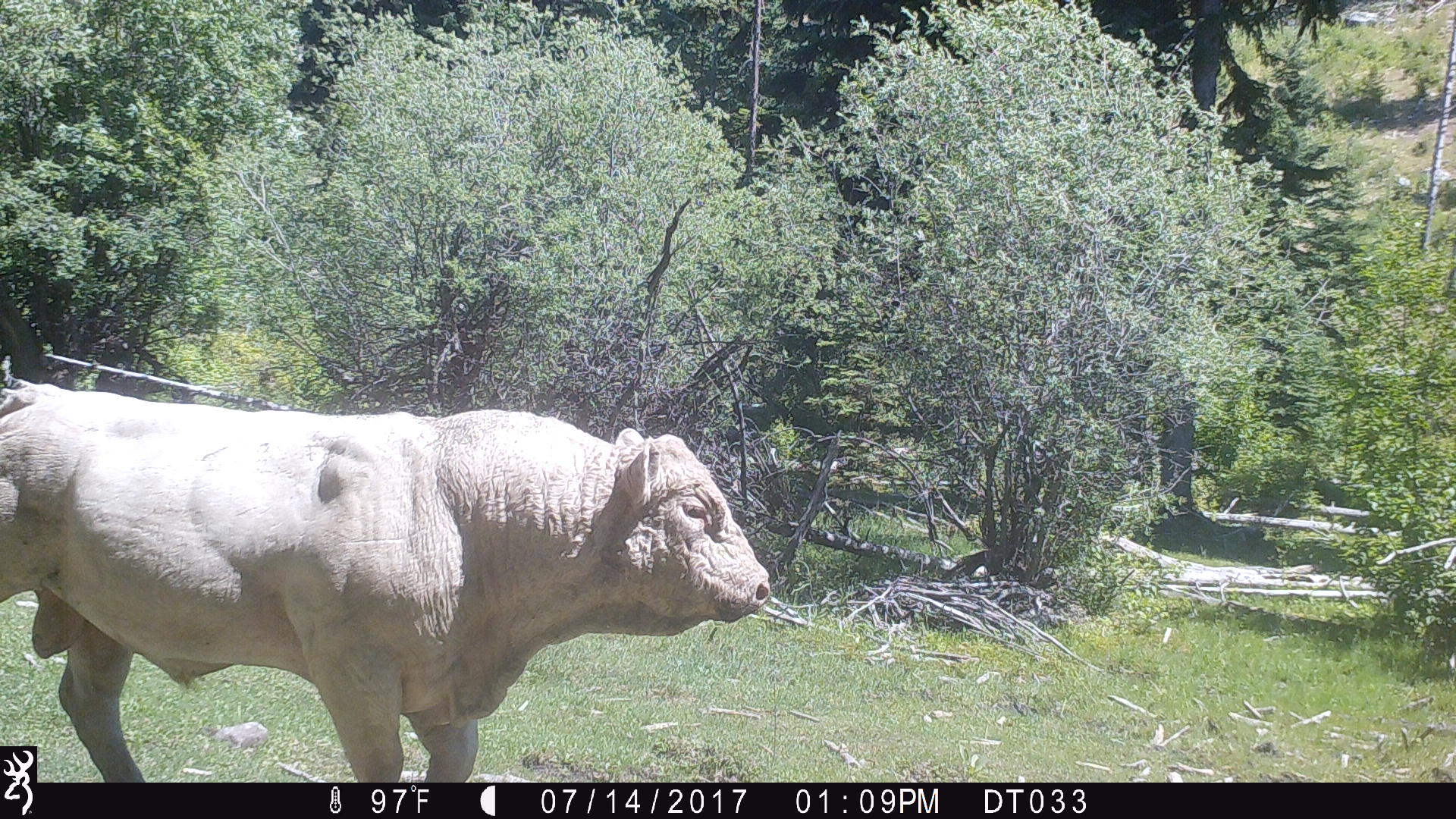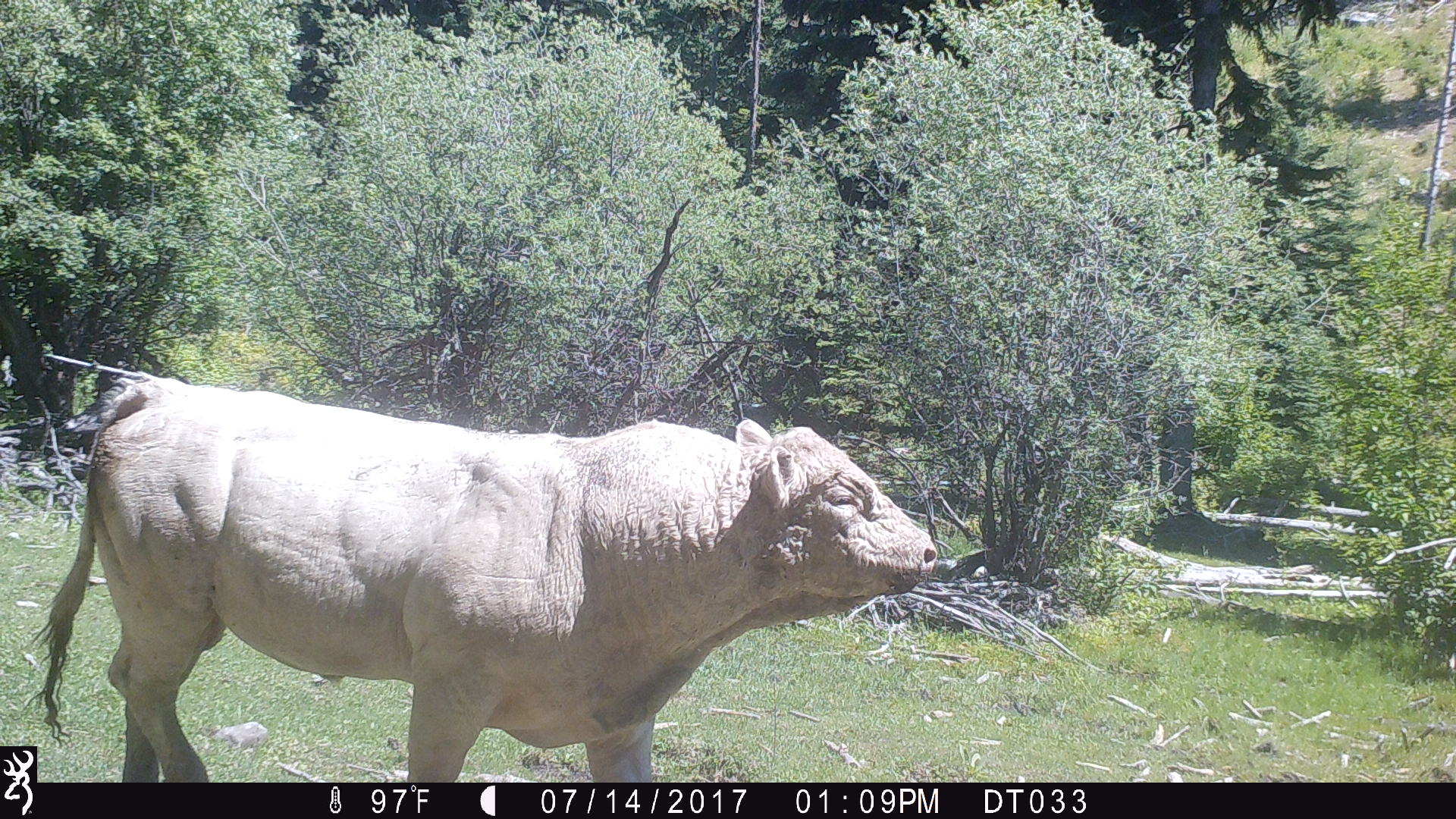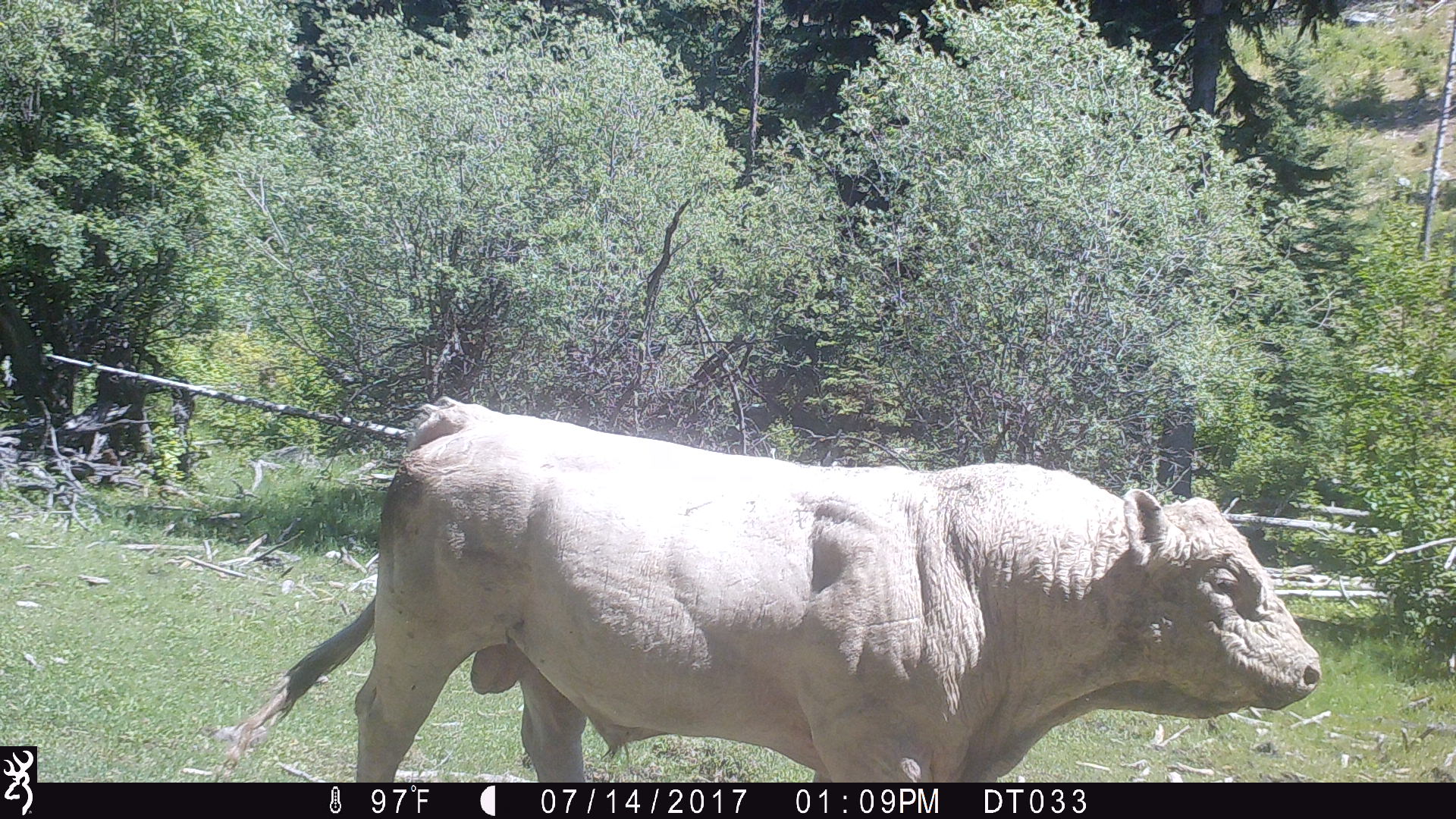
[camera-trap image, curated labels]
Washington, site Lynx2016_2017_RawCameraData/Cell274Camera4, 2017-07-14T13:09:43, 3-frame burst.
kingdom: Animalia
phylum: Chordata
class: Mammalia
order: Artiodactyla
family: Bovidae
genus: Bos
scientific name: Bos taurus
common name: domestic cattle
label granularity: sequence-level